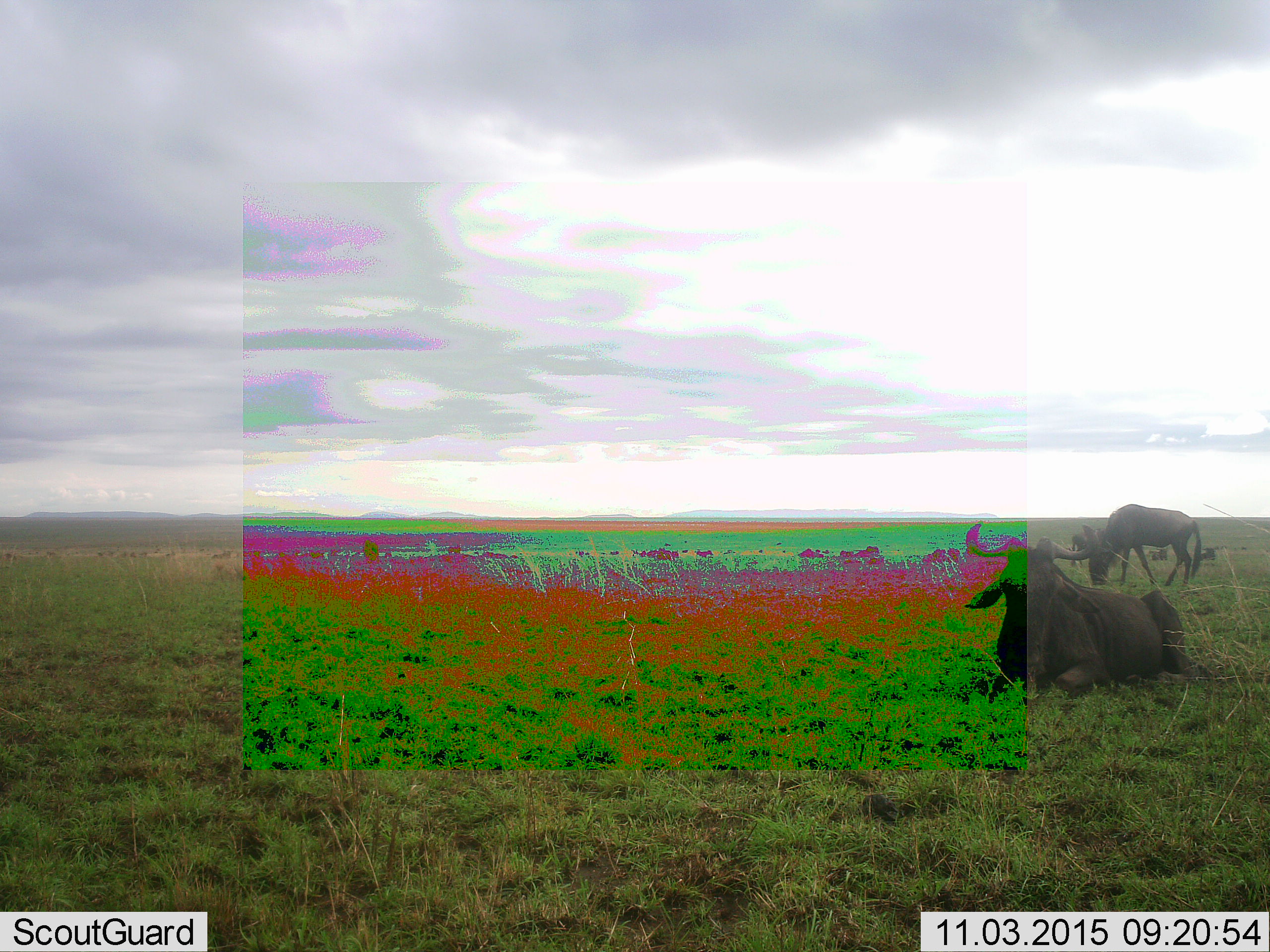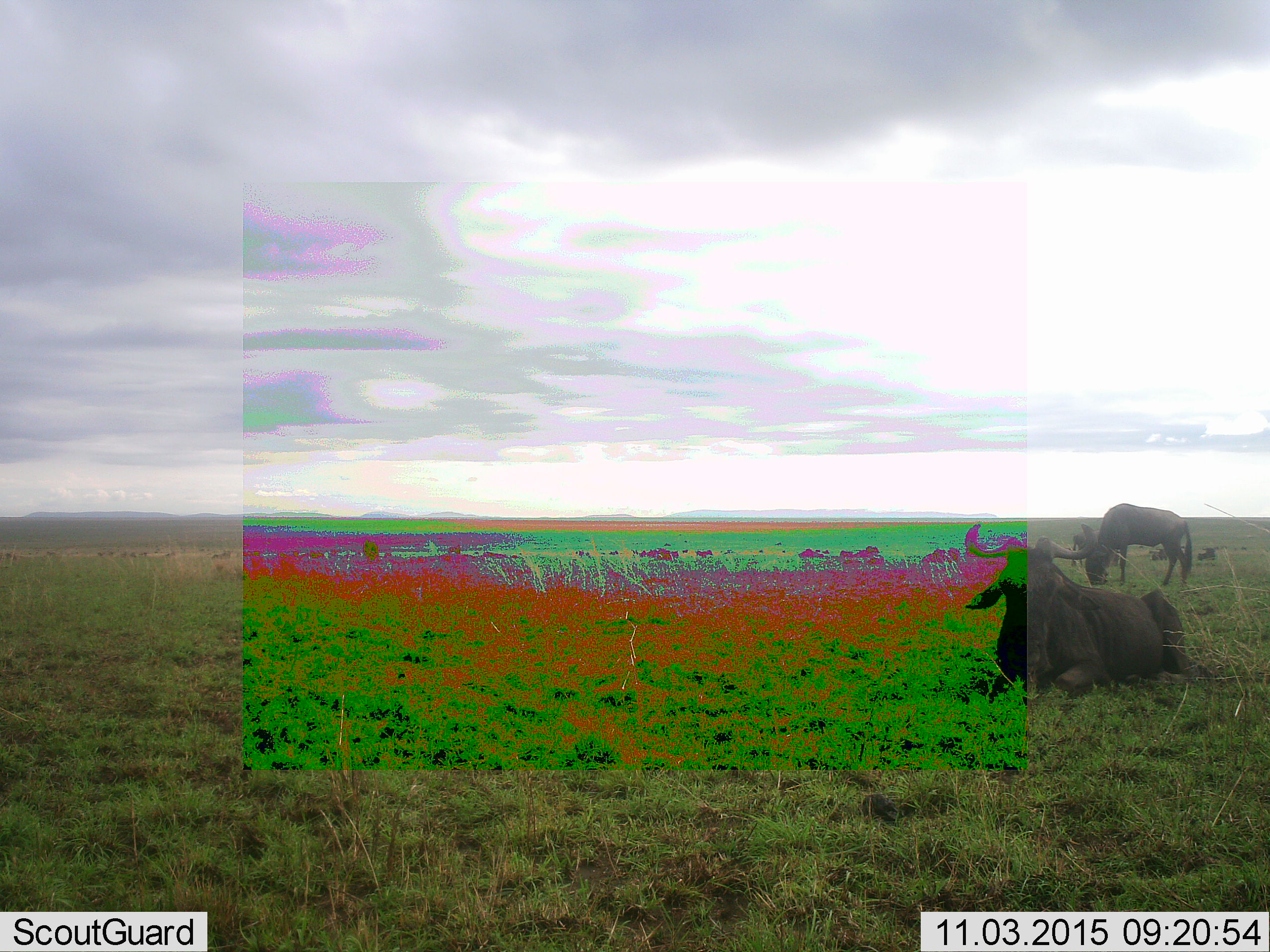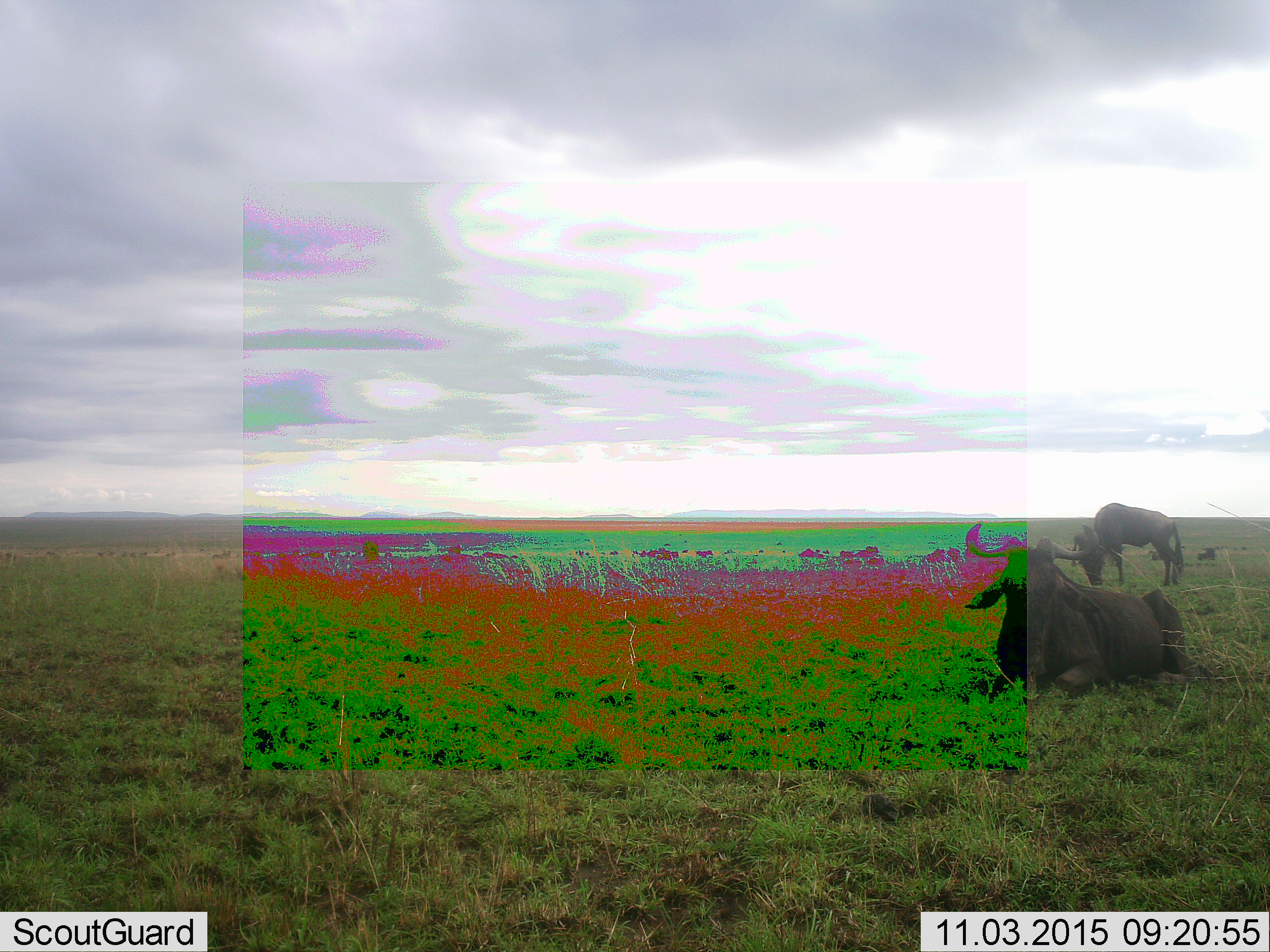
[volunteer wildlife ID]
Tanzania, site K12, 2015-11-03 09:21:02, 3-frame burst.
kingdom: Animalia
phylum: Chordata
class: Mammalia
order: Artiodactyla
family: Bovidae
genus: Connochaetes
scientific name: Connochaetes taurinus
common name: blue wildebeest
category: wildebeest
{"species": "wildebeest (blue wildebeest) (Connochaetes taurinus)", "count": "2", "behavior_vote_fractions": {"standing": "60%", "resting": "80%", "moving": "0%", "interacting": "0%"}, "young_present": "0%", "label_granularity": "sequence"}